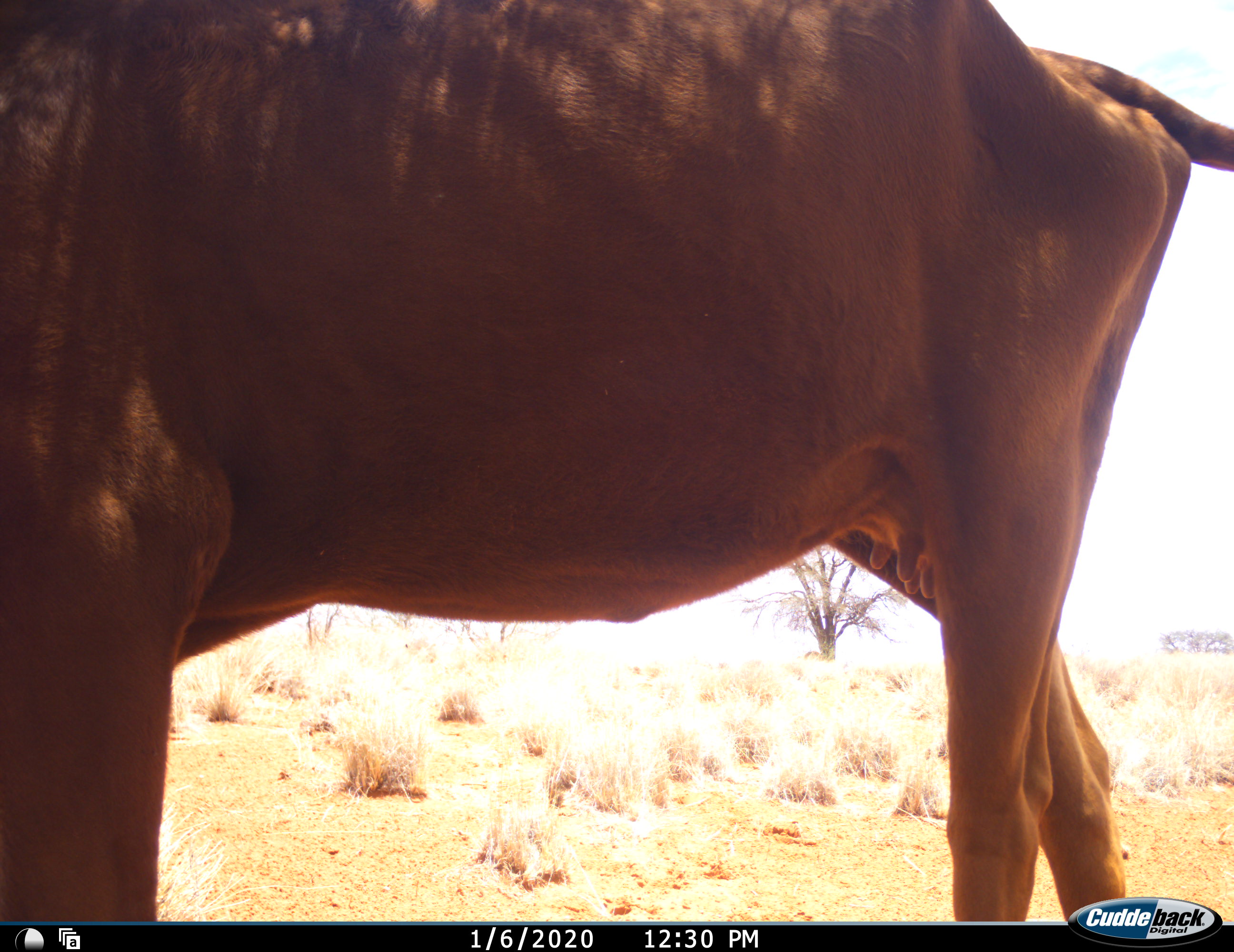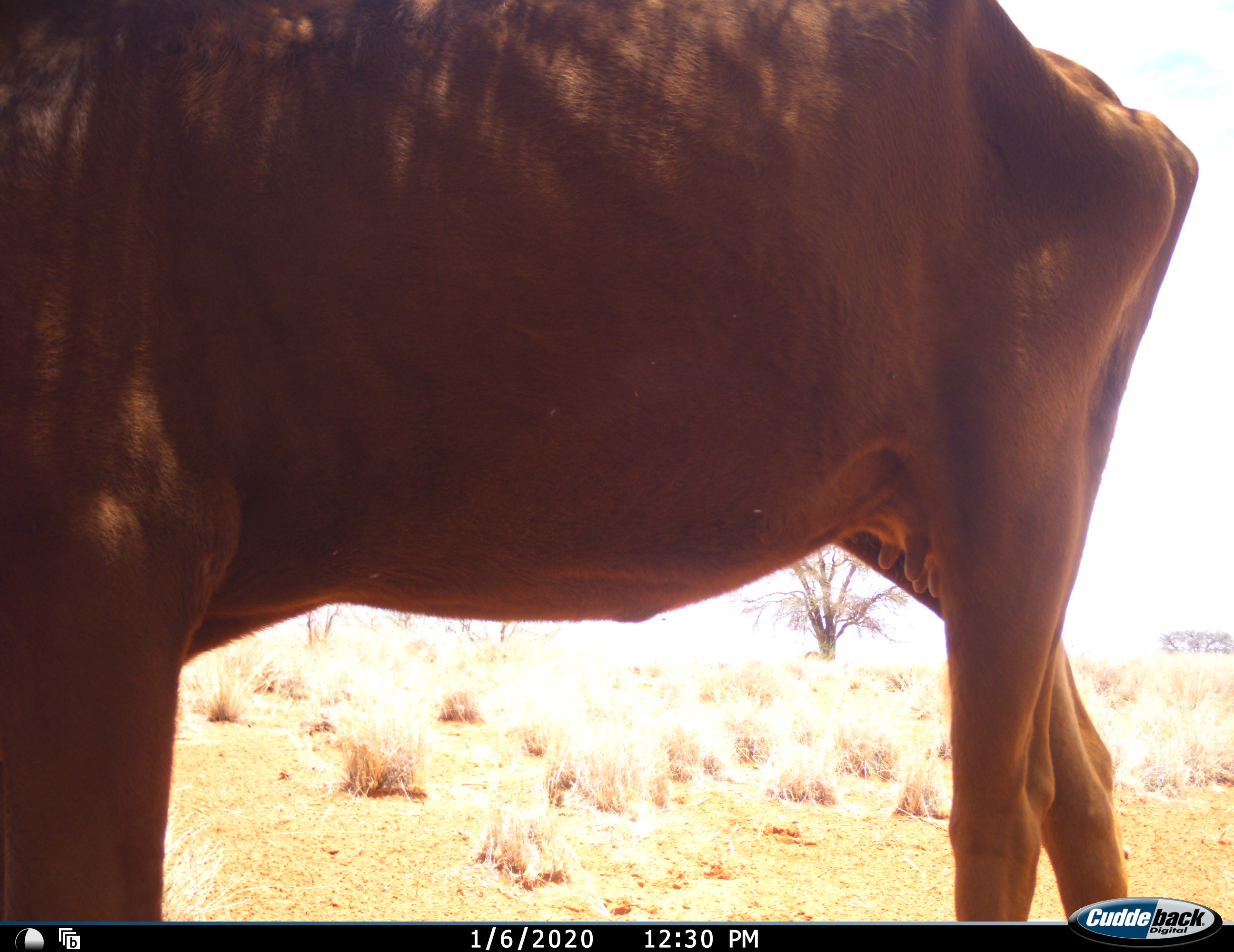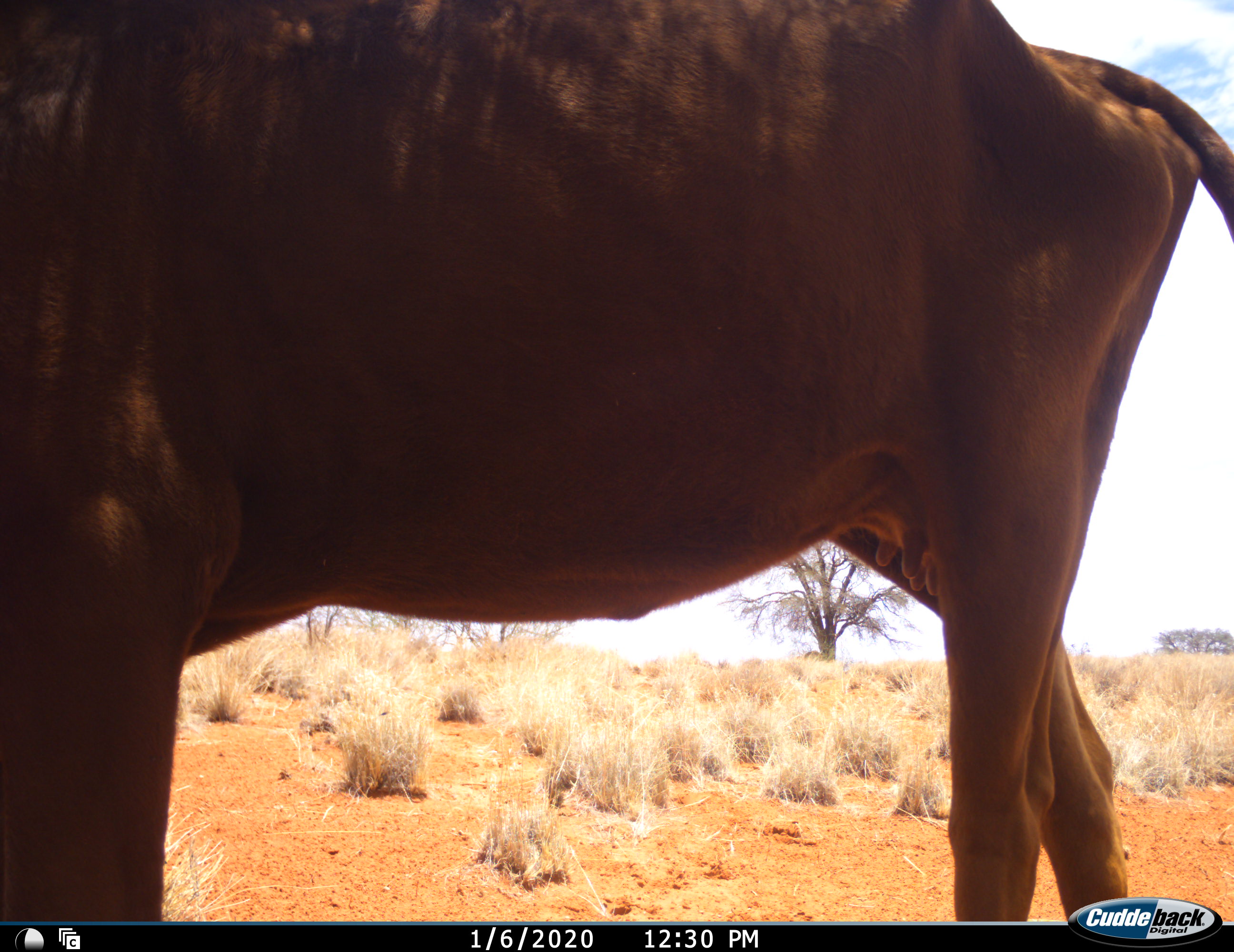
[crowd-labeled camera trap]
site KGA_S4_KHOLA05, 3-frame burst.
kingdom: Animalia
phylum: Chordata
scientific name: Vertebrata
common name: domestic animal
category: domesticanimal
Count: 1.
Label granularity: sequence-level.